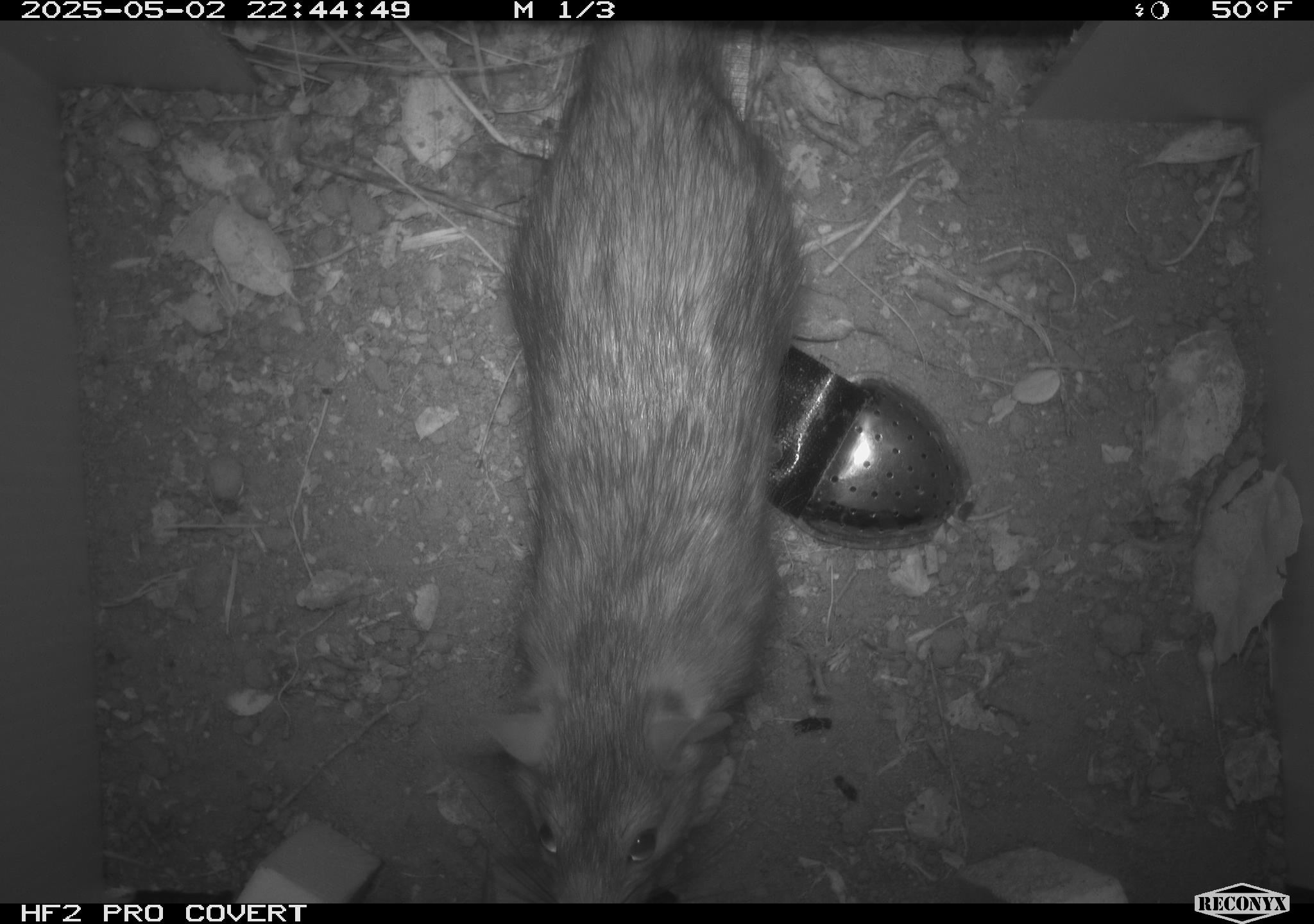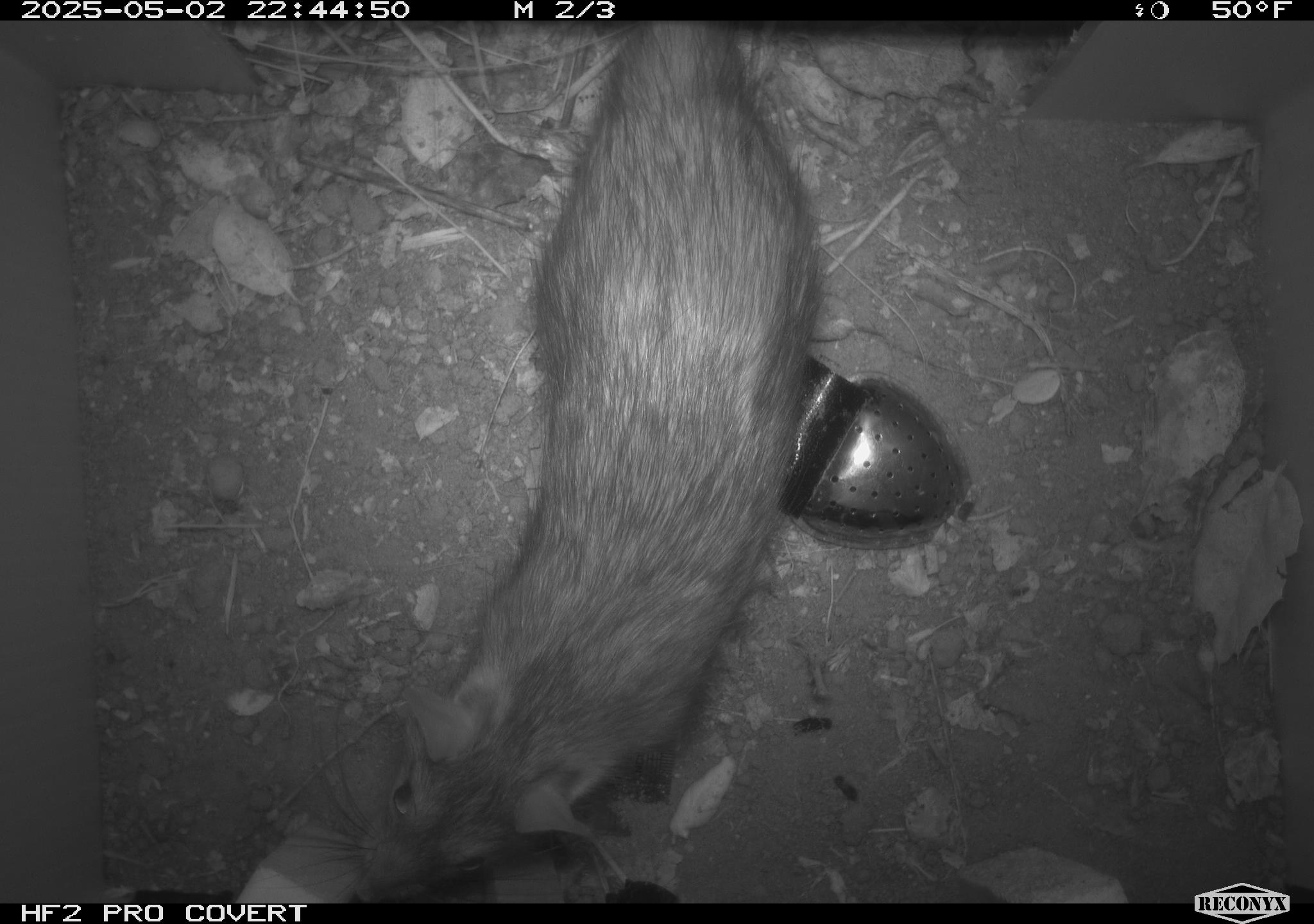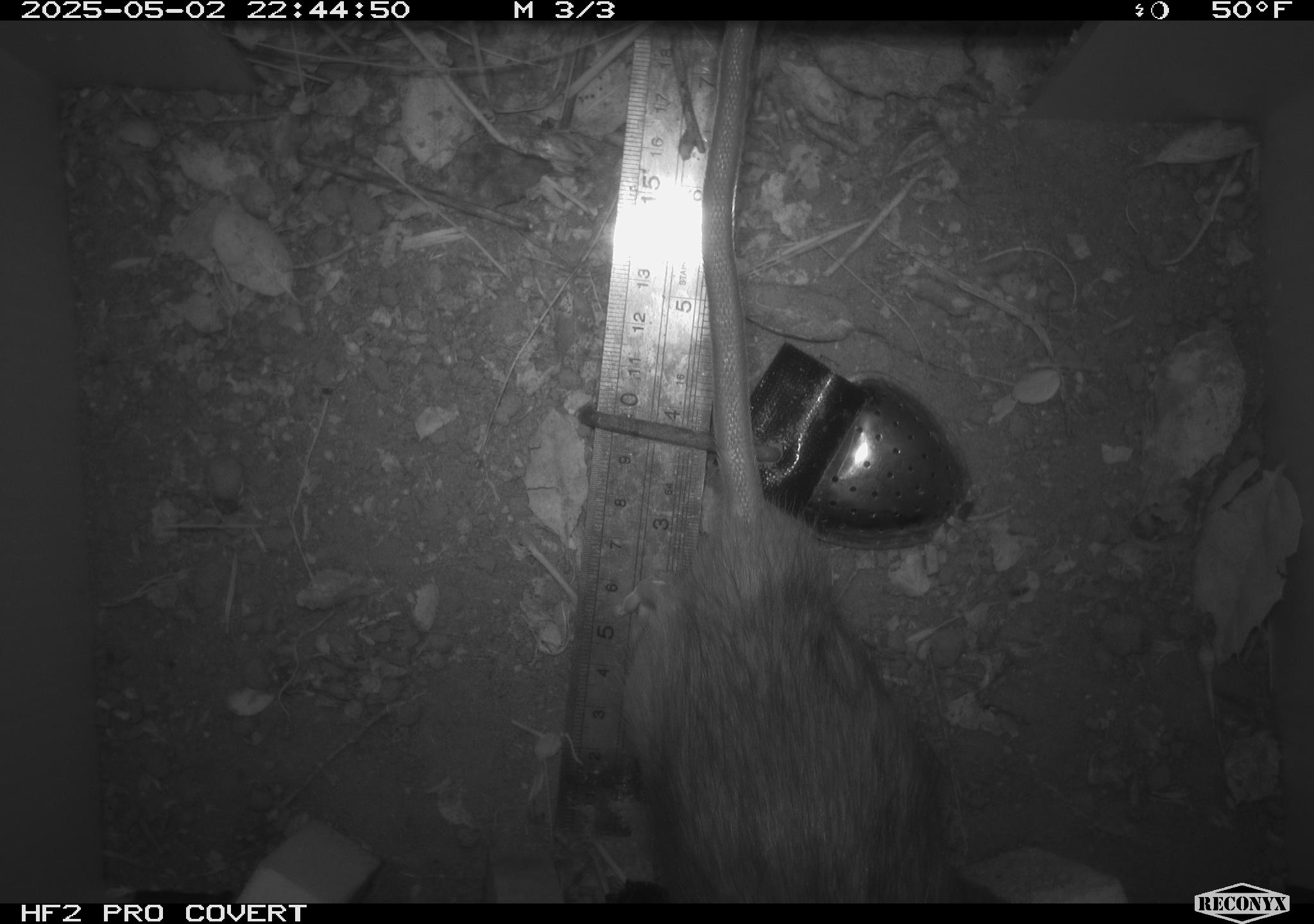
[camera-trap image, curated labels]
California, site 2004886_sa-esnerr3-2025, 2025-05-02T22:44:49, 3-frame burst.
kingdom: Animalia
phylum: Chordata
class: Mammalia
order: Rodentia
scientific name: Rodentia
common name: rodent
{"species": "rodent (Rodentia)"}